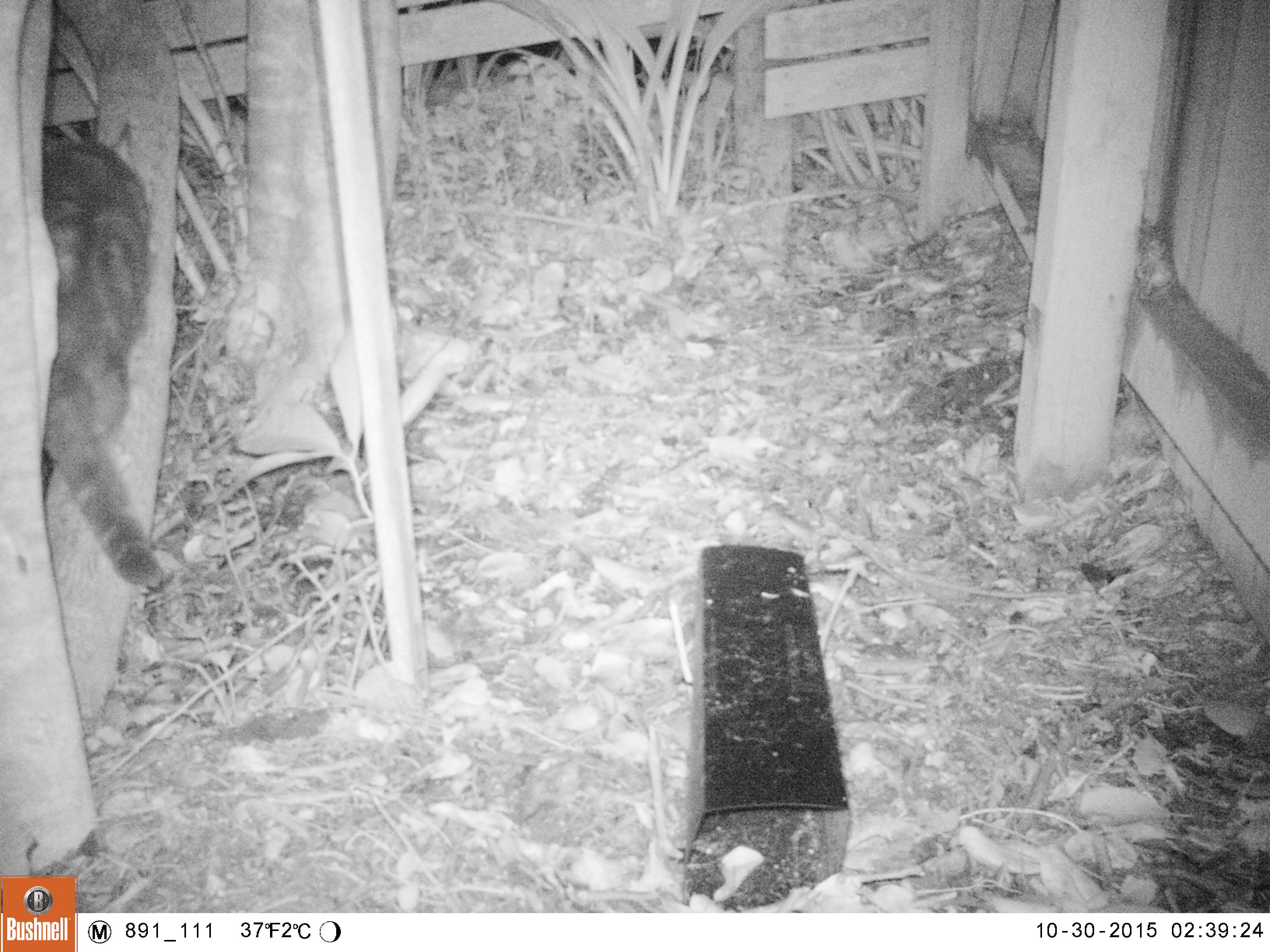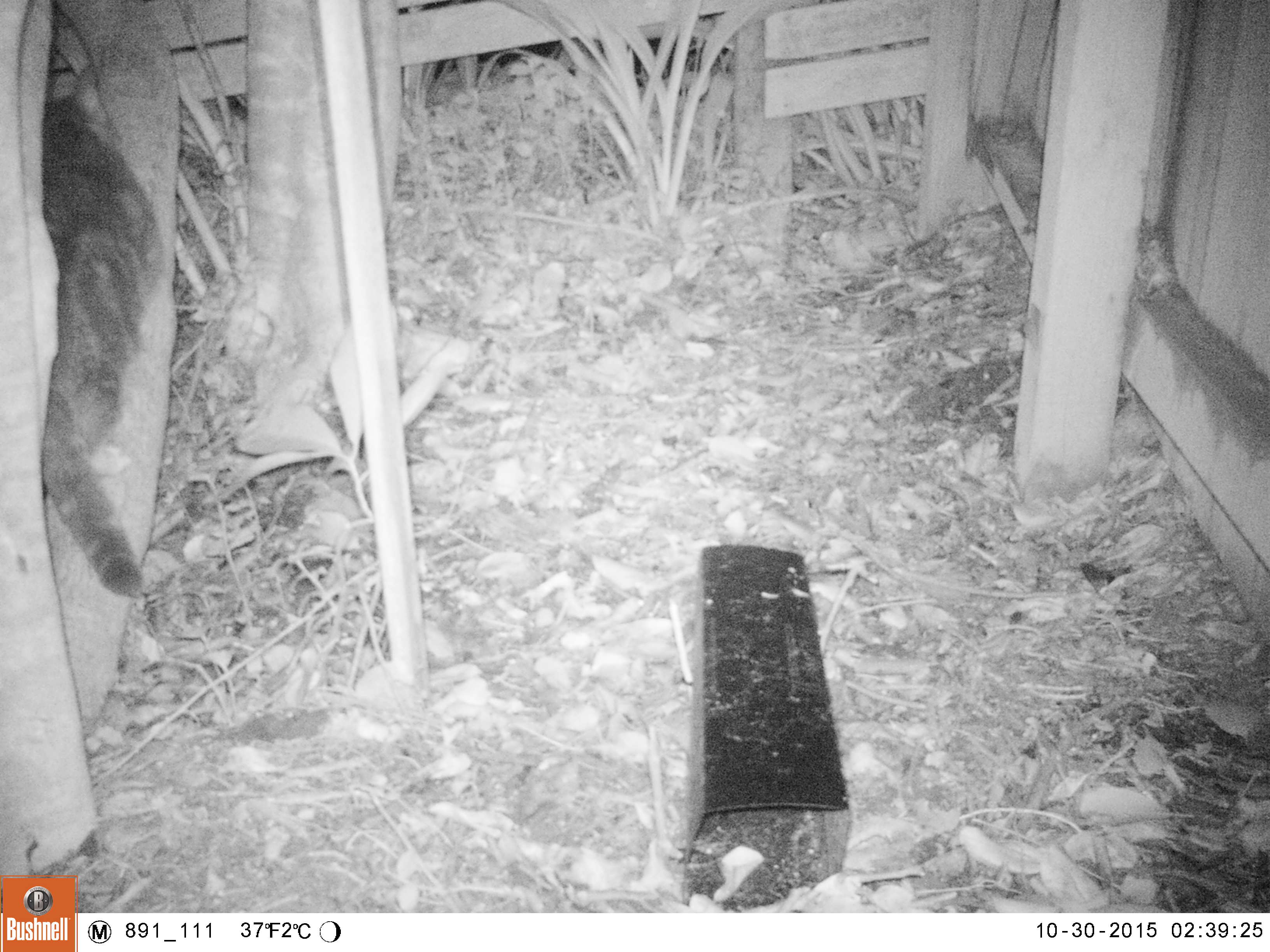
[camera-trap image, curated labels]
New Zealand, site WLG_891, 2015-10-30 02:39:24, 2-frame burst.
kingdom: Animalia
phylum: Chordata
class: Mammalia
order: Carnivora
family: Felidae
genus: Felis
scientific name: Felis catus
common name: domestic cat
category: cat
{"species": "cat (domestic cat) (Felis catus)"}